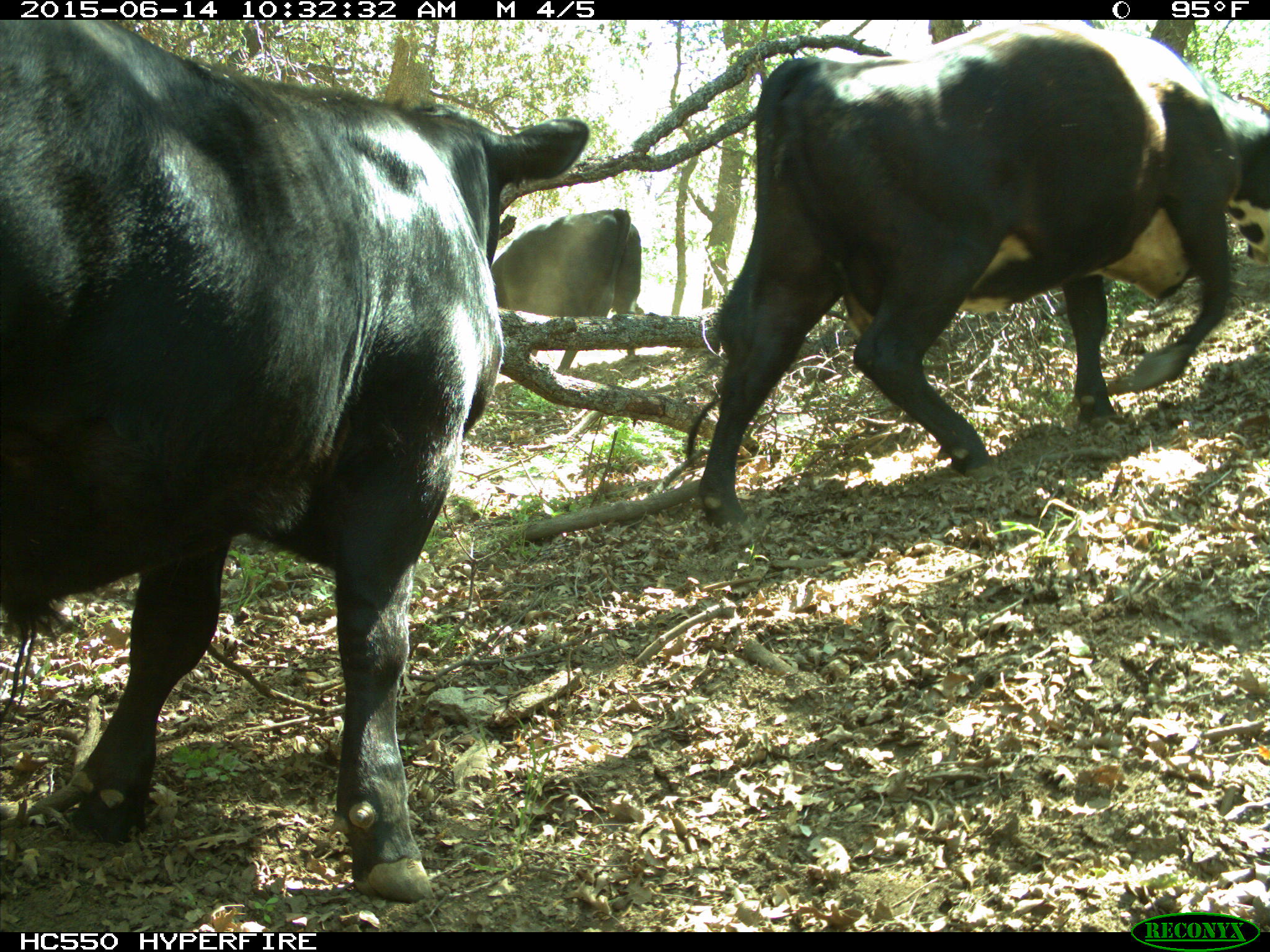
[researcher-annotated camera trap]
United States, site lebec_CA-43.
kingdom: Animalia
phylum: Chordata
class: Mammalia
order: Artiodactyla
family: Bovidae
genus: Bos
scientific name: Bos taurus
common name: domestic cow